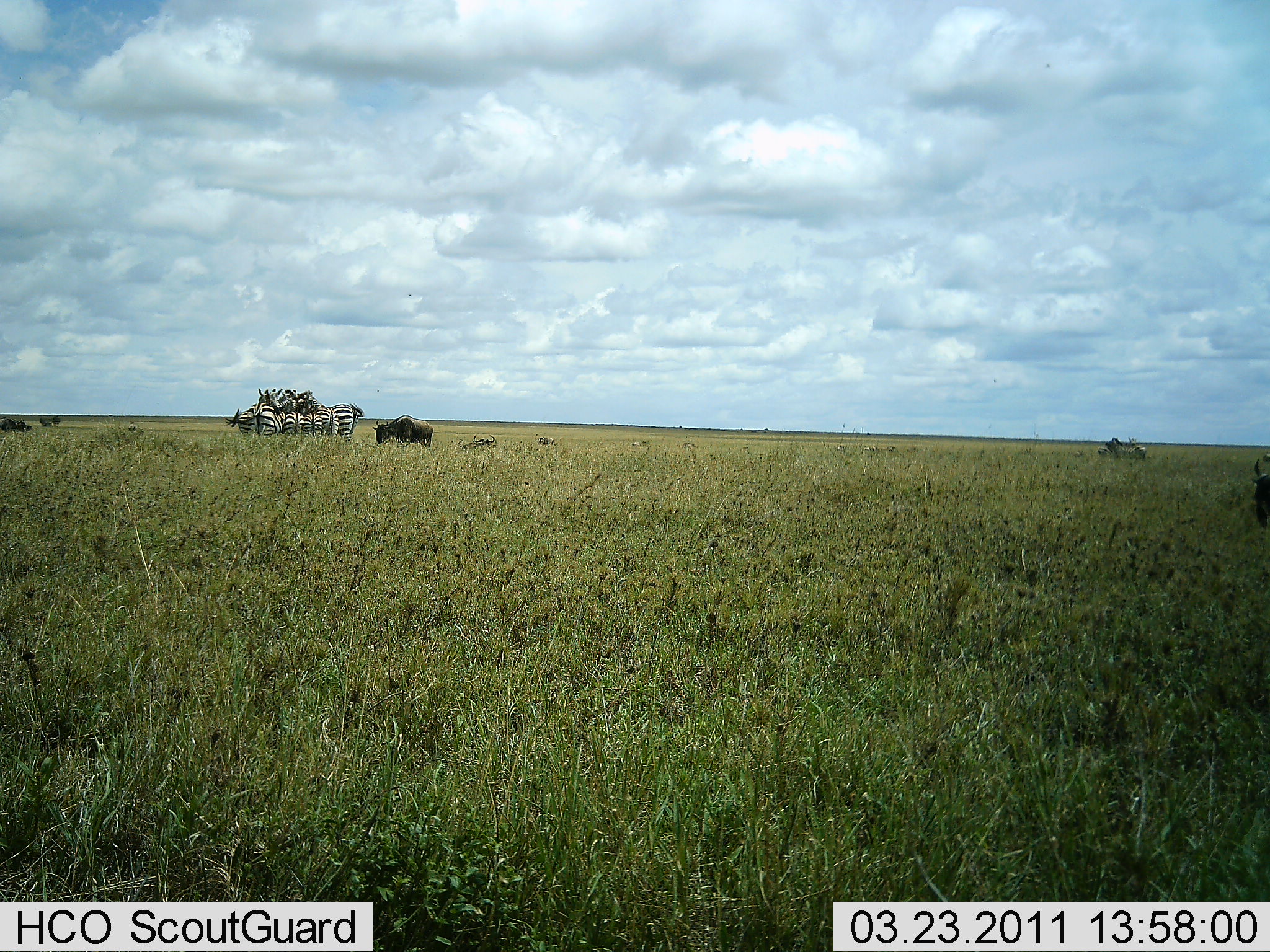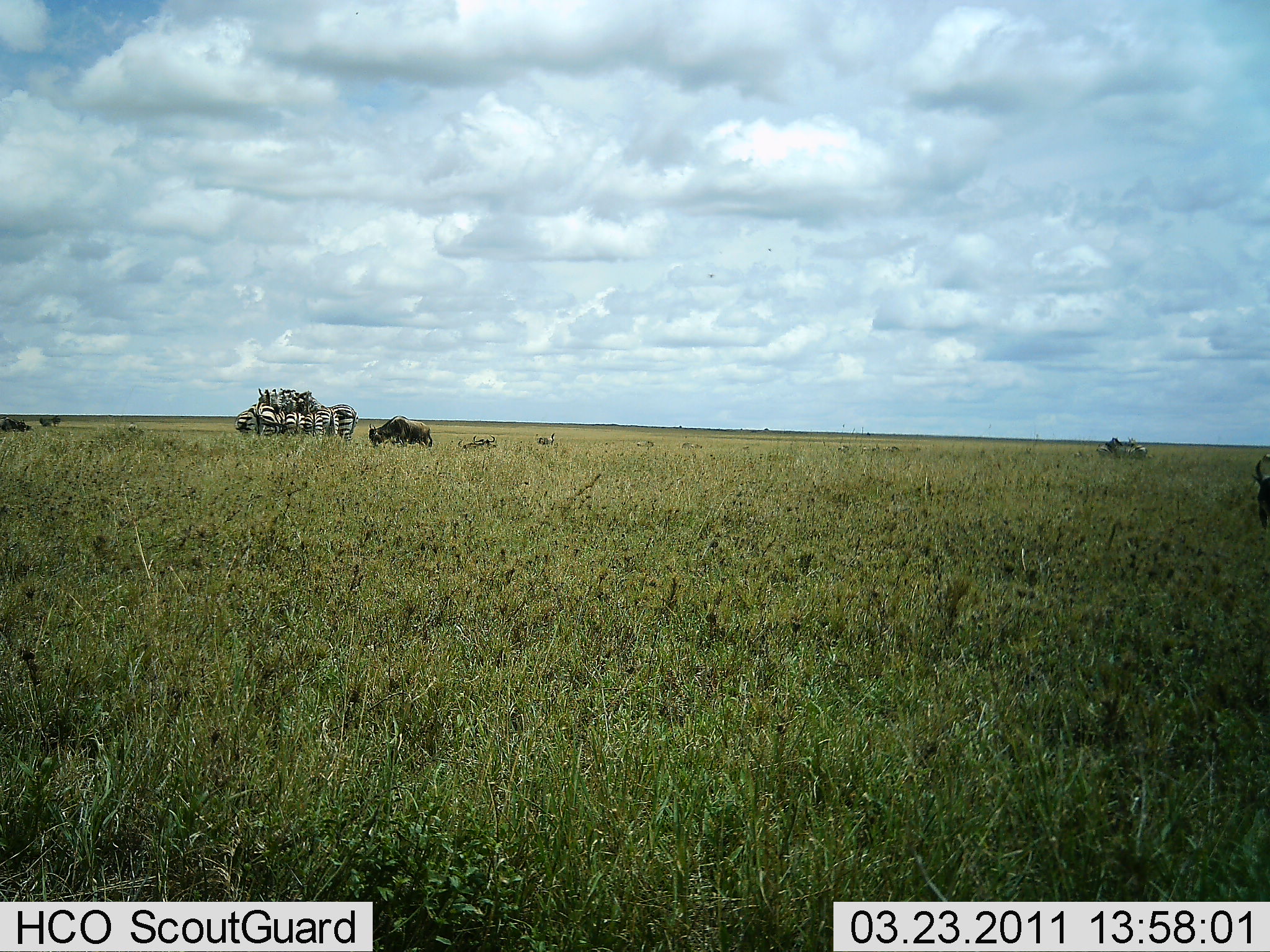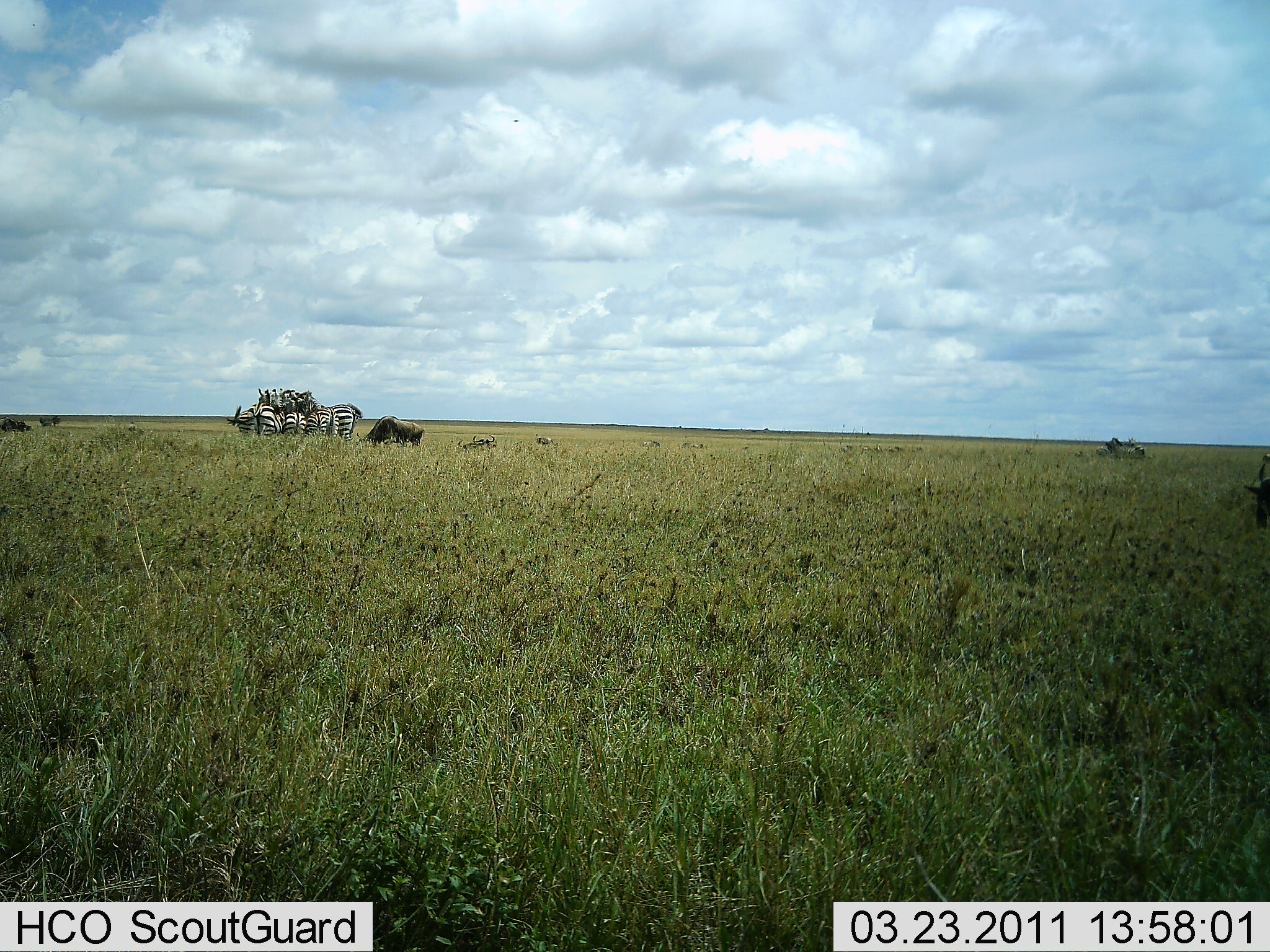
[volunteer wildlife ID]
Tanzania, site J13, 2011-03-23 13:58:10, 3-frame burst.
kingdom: Animalia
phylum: Chordata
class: Mammalia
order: Artiodactyla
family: Bovidae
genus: Connochaetes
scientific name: Connochaetes taurinus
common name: blue wildebeest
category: wildebeest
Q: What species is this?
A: Wildebeest (blue wildebeest) (Connochaetes taurinus).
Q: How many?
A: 2.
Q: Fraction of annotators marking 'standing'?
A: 9%.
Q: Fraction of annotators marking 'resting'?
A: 0%.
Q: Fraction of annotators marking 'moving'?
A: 27%.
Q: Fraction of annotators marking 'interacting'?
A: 0%.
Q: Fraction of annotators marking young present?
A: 0%.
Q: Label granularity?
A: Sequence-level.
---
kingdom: Animalia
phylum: Chordata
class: Mammalia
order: Perissodactyla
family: Equidae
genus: Equus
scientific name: Equus quagga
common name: plains zebra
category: zebra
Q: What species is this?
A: Zebra (plains zebra) (Equus quagga).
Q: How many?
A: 5.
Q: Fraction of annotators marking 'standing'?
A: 77%.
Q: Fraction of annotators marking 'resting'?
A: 0%.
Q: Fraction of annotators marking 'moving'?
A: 8%.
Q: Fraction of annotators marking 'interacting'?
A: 15%.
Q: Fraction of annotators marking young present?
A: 0%.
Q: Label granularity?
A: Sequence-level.